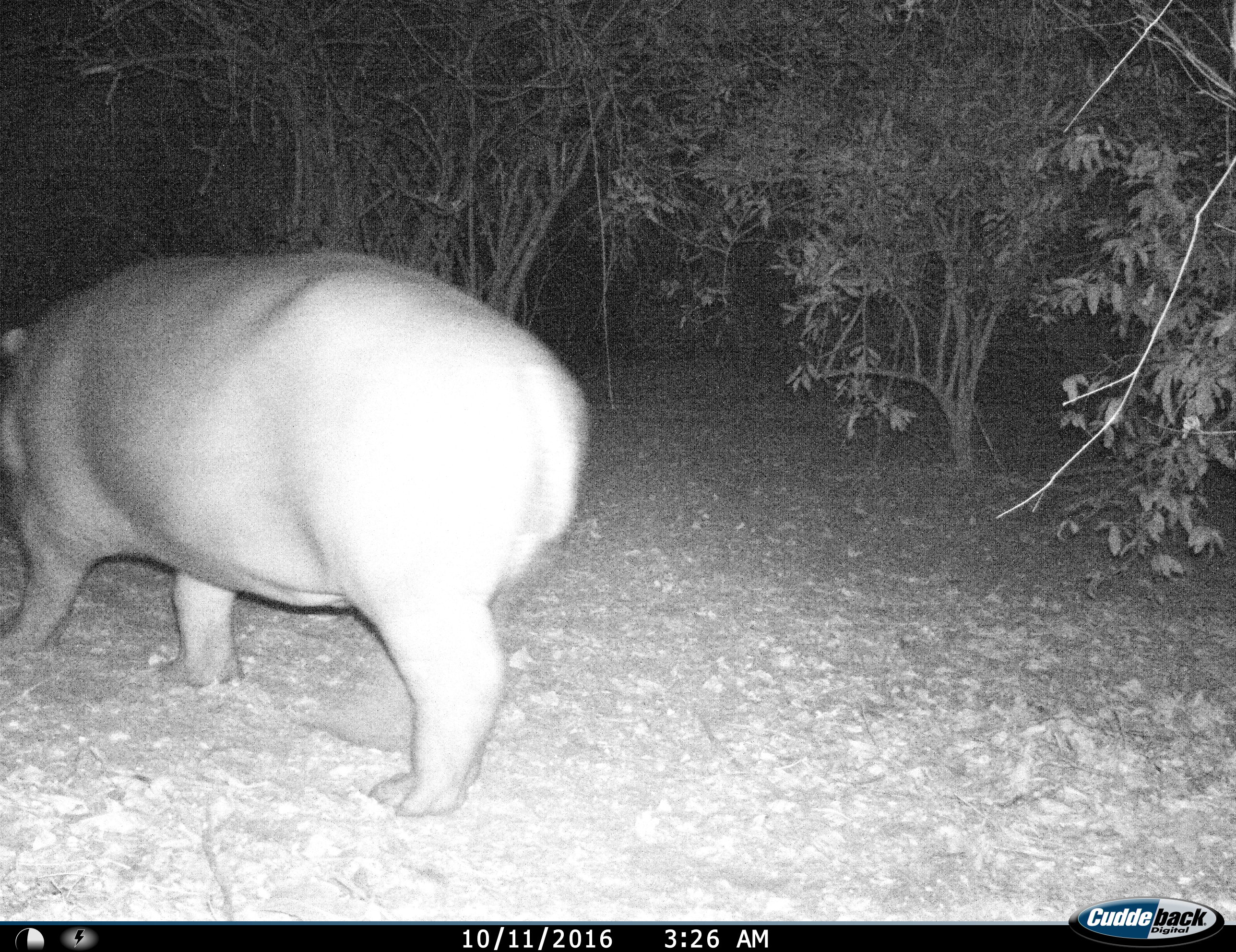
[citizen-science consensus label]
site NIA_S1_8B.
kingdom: Animalia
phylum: Chordata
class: Mammalia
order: Artiodactyla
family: Hippopotamidae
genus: Hippopotamus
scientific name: Hippopotamus amphibius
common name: hippopotamus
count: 1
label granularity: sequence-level